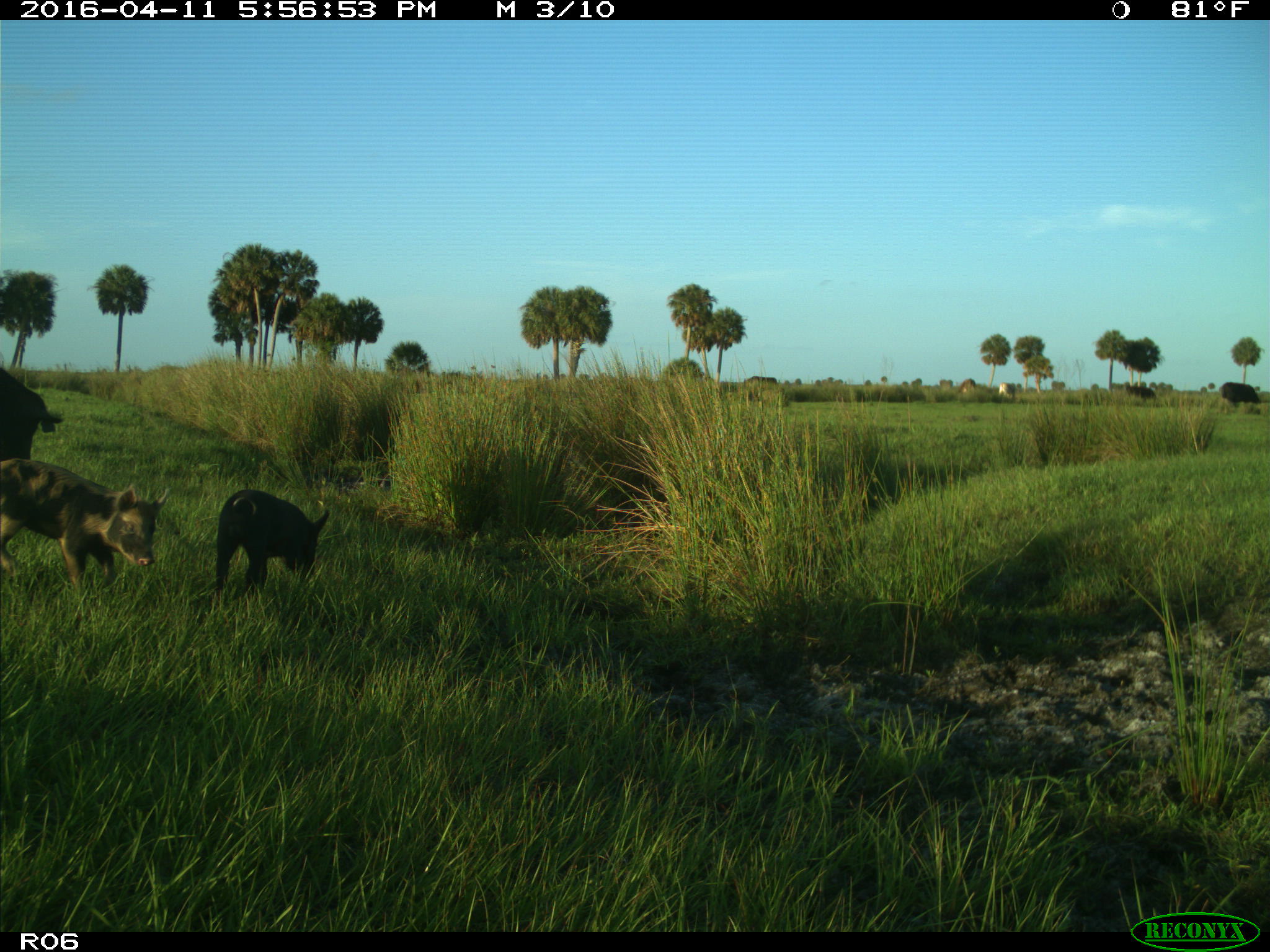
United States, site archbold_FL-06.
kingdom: Animalia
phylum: Chordata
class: Mammalia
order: Artiodactyla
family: Suidae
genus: Sus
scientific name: Sus scrofa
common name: wild boar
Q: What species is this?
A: Sus scrofa (wild boar).